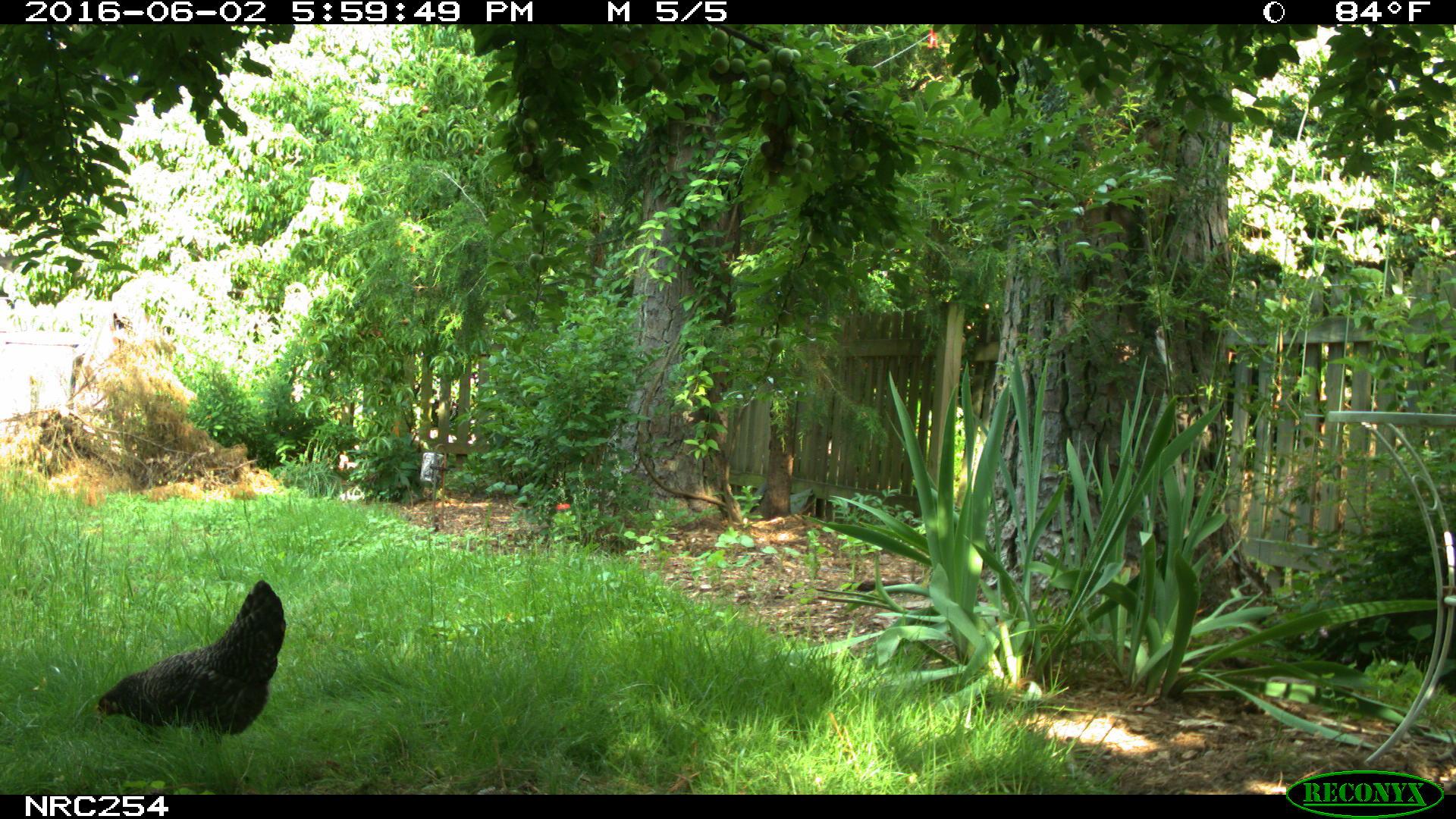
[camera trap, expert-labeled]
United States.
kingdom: Animalia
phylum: Chordata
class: Aves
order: Galliformes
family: Phasianidae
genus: Gallus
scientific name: Gallus gallus domesticus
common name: domestic chicken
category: Chicken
Chicken (domestic chicken) (Gallus gallus domesticus).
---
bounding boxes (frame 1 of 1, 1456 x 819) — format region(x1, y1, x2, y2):
Chicken: region(84, 579, 284, 747)